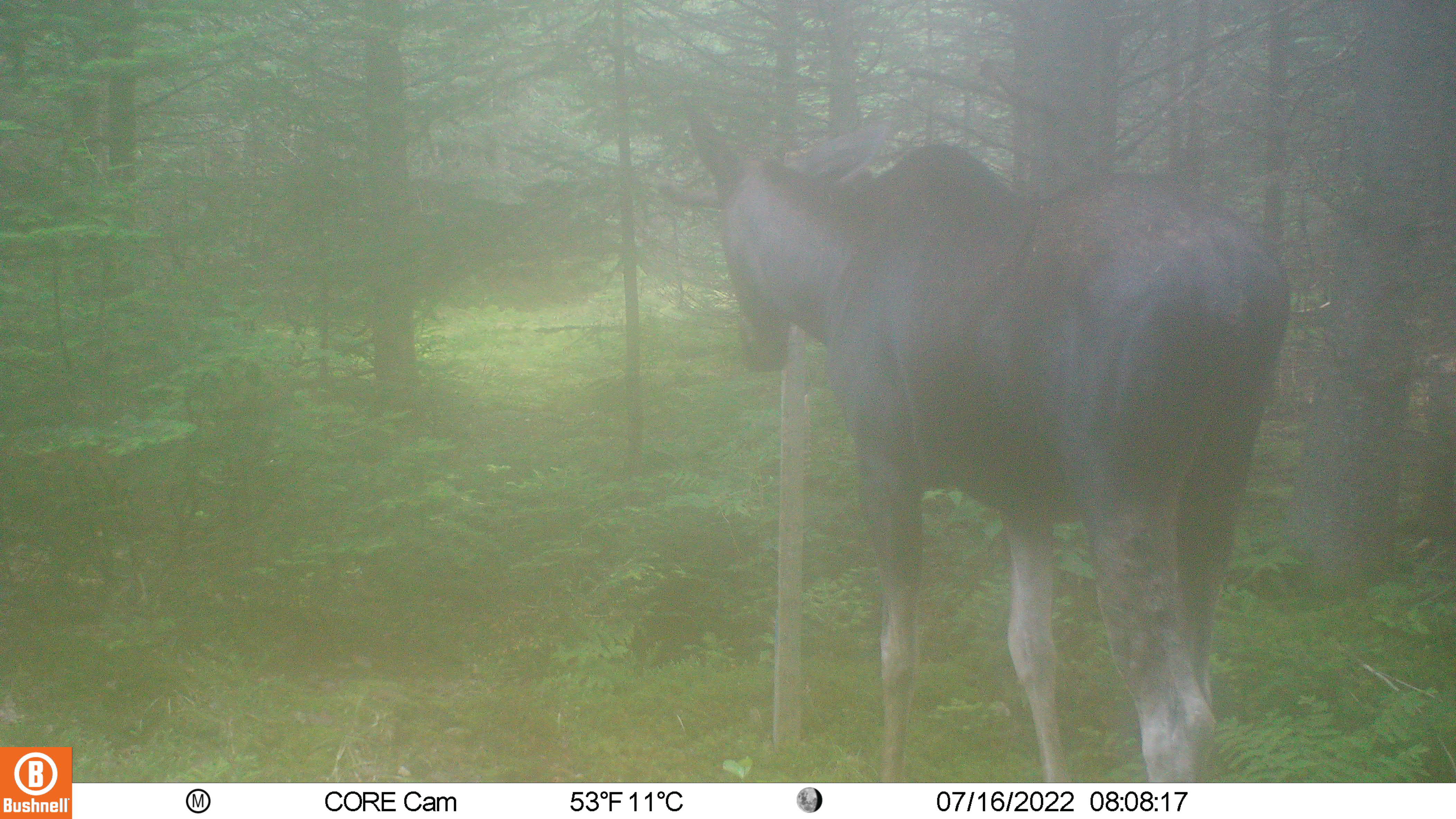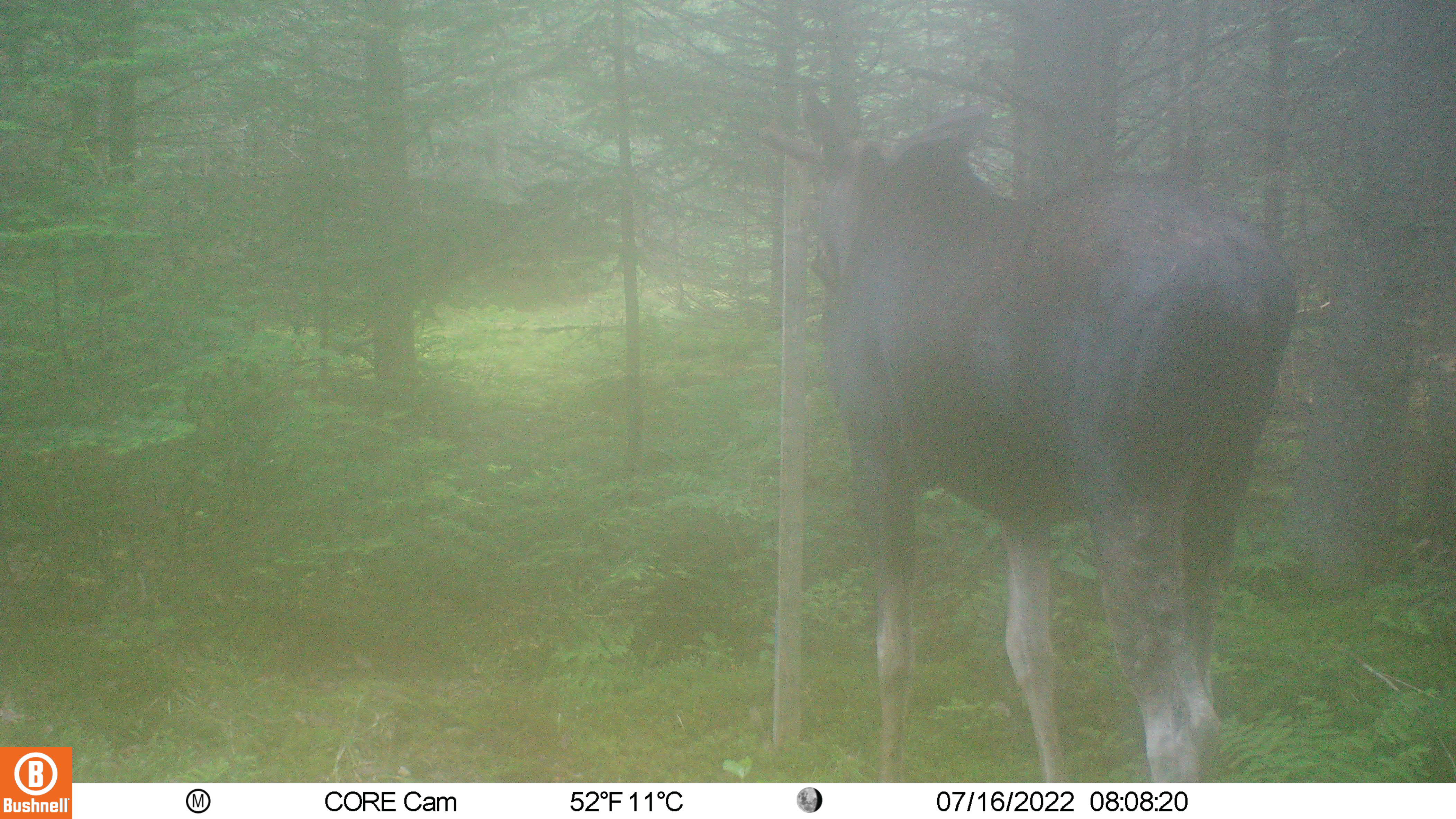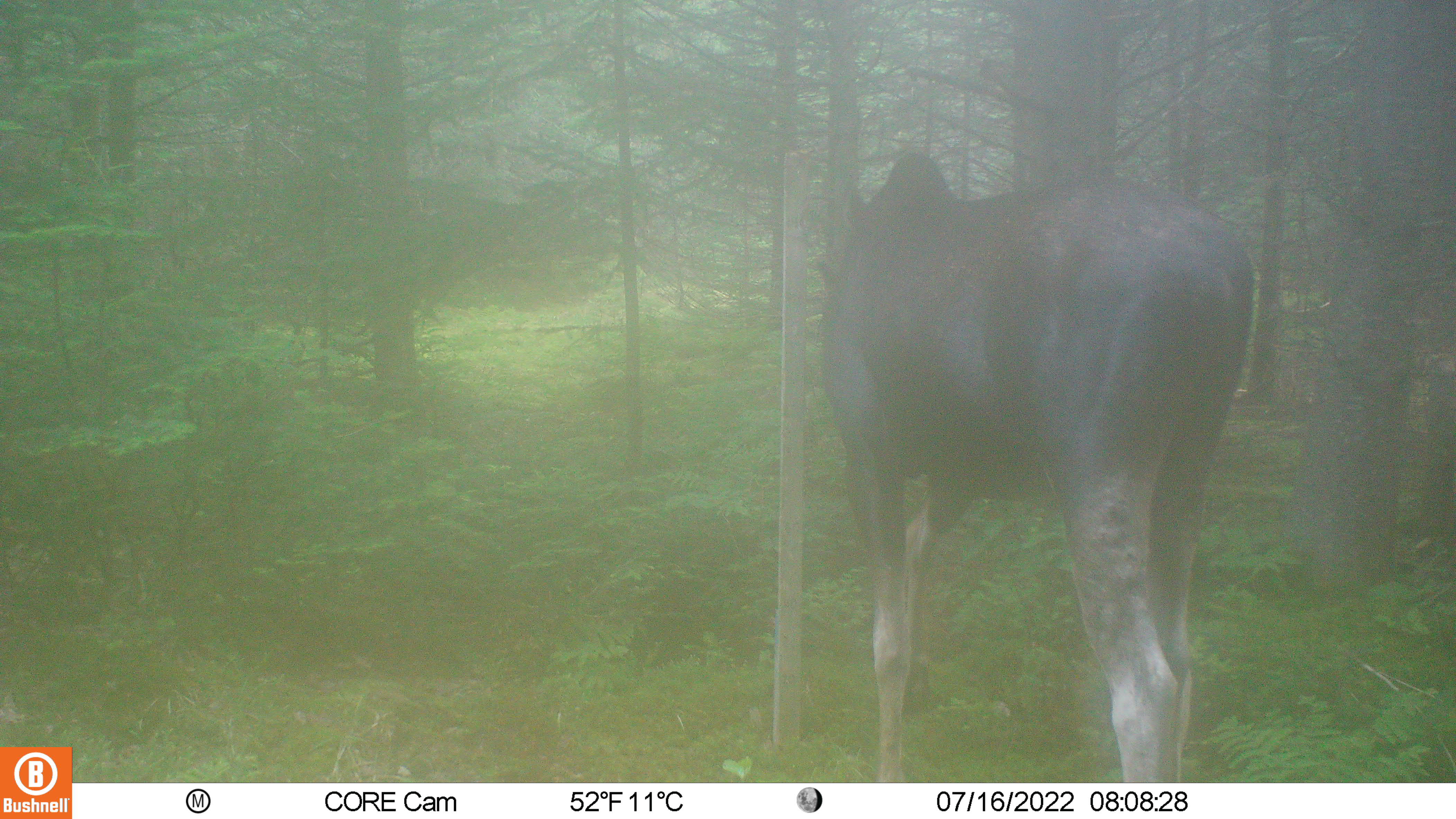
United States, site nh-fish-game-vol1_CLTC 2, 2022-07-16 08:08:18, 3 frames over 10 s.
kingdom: Animalia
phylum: Chordata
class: Mammalia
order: Artiodactyla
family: Cervidae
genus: Alces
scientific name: Alces alces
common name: moose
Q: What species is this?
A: Moose (Alces alces).